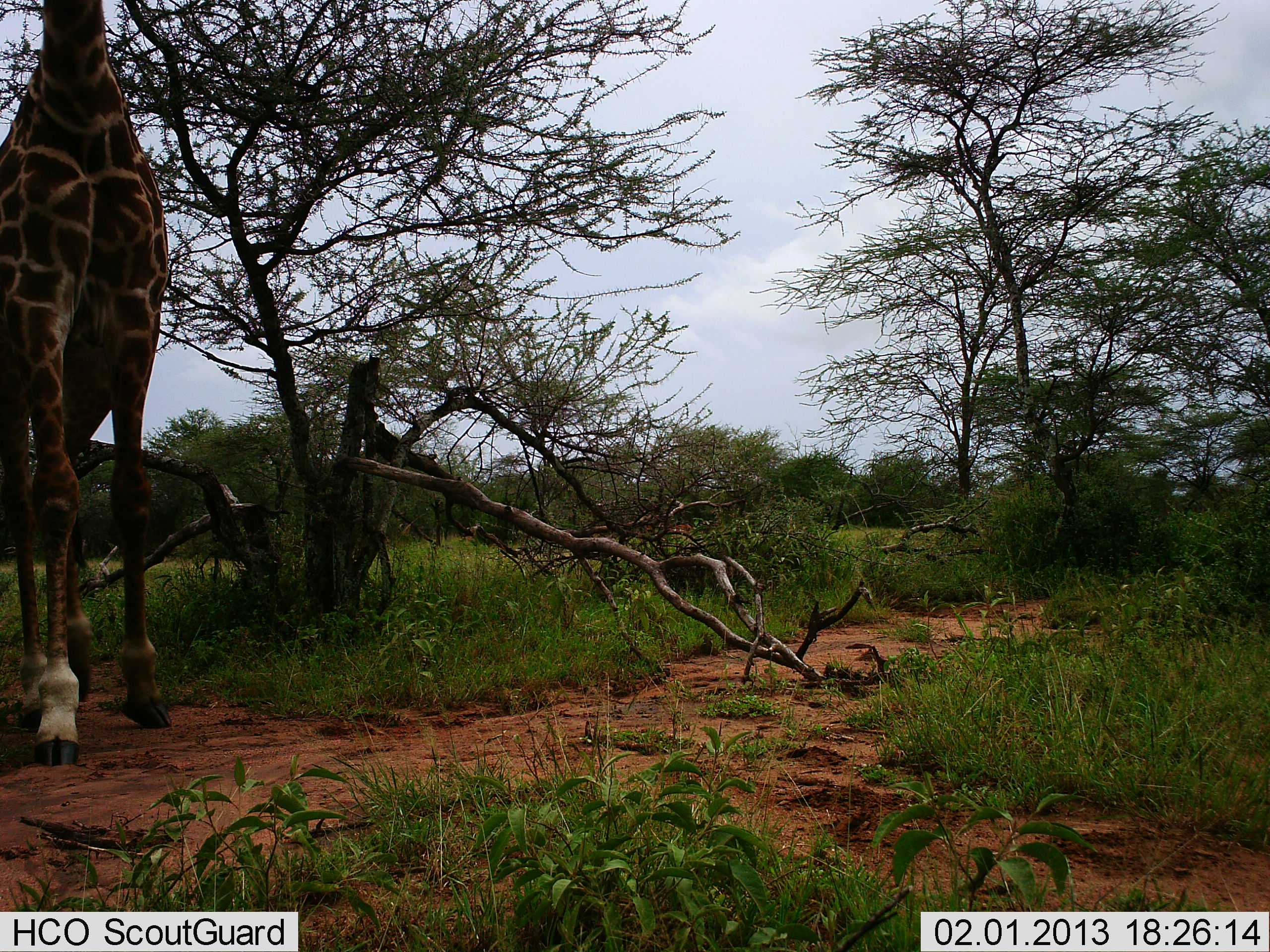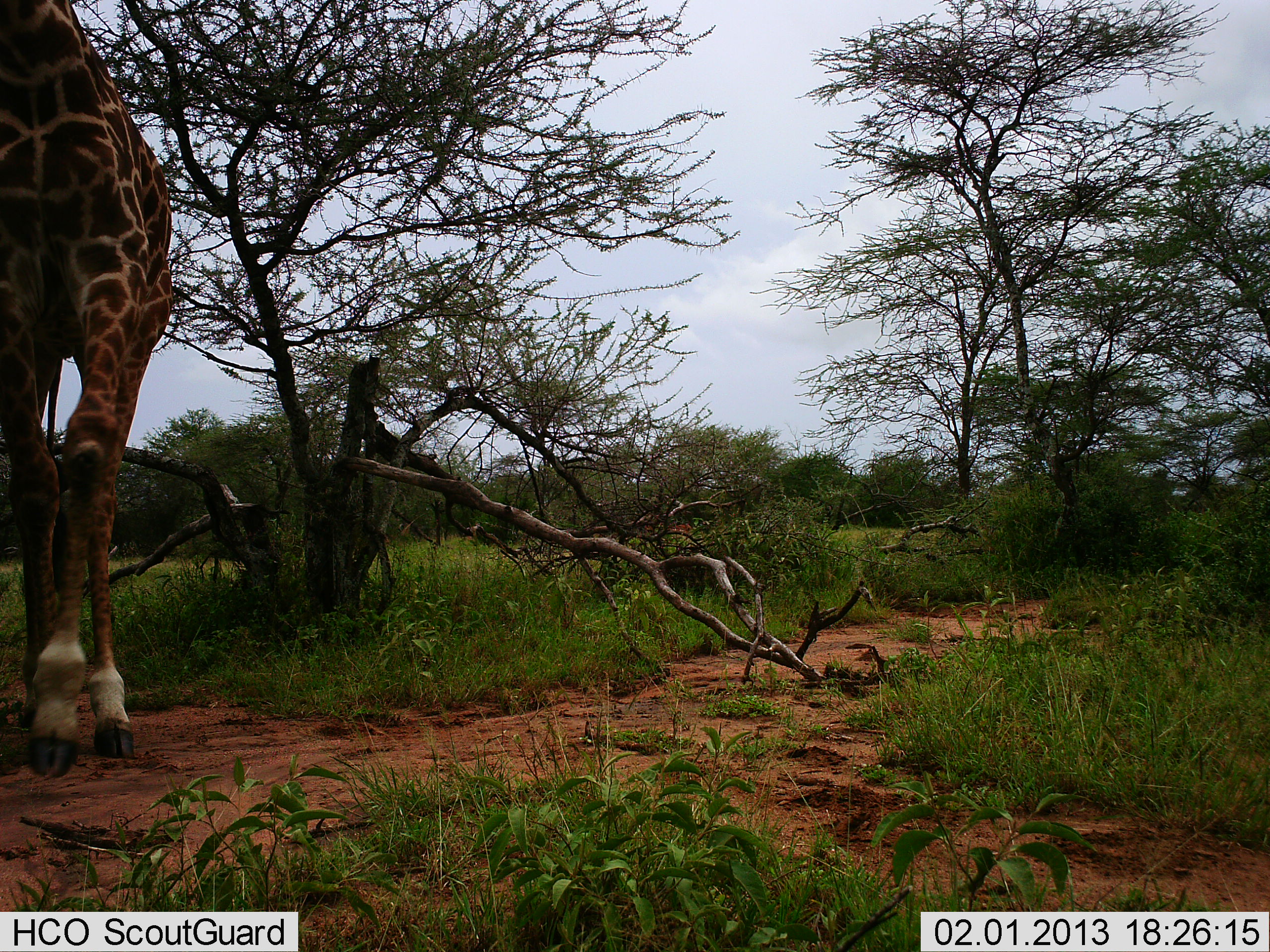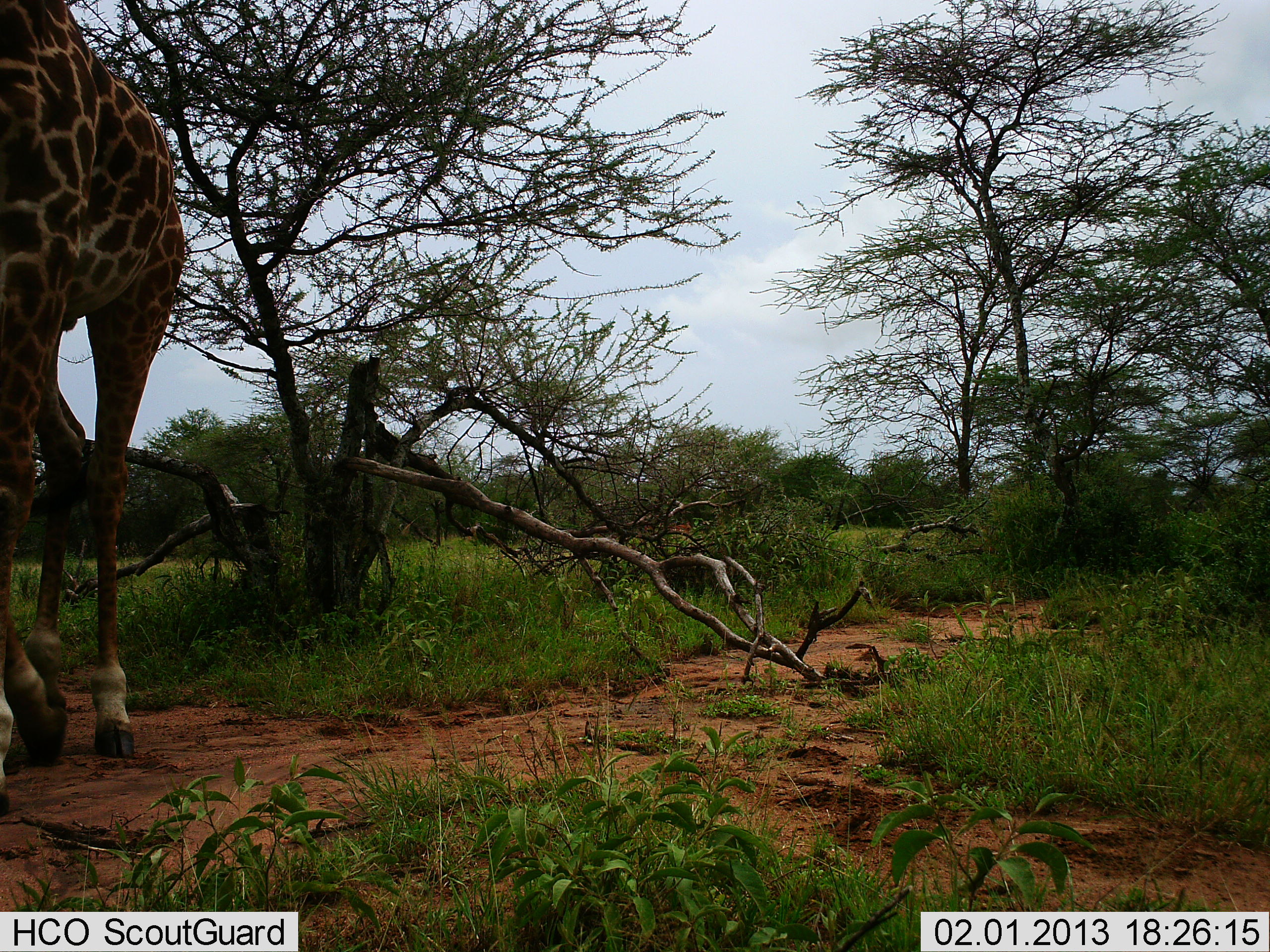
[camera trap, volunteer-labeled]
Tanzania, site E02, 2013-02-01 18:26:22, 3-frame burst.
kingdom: Animalia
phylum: Chordata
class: Mammalia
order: Artiodactyla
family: Giraffidae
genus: Giraffa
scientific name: Giraffa camelopardalis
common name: giraffe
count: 1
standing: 23%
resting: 0%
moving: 82%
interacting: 0%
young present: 0%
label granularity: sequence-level